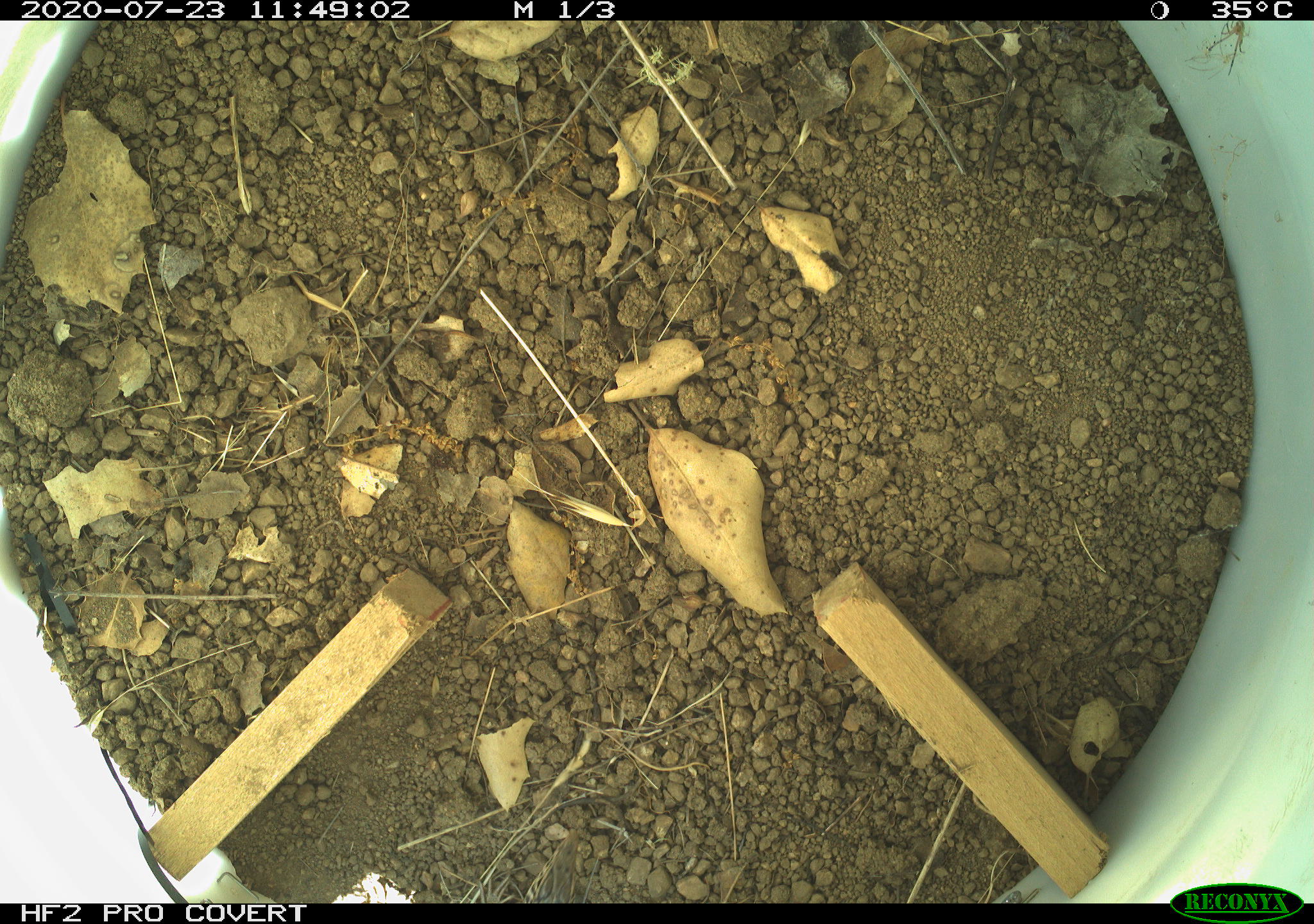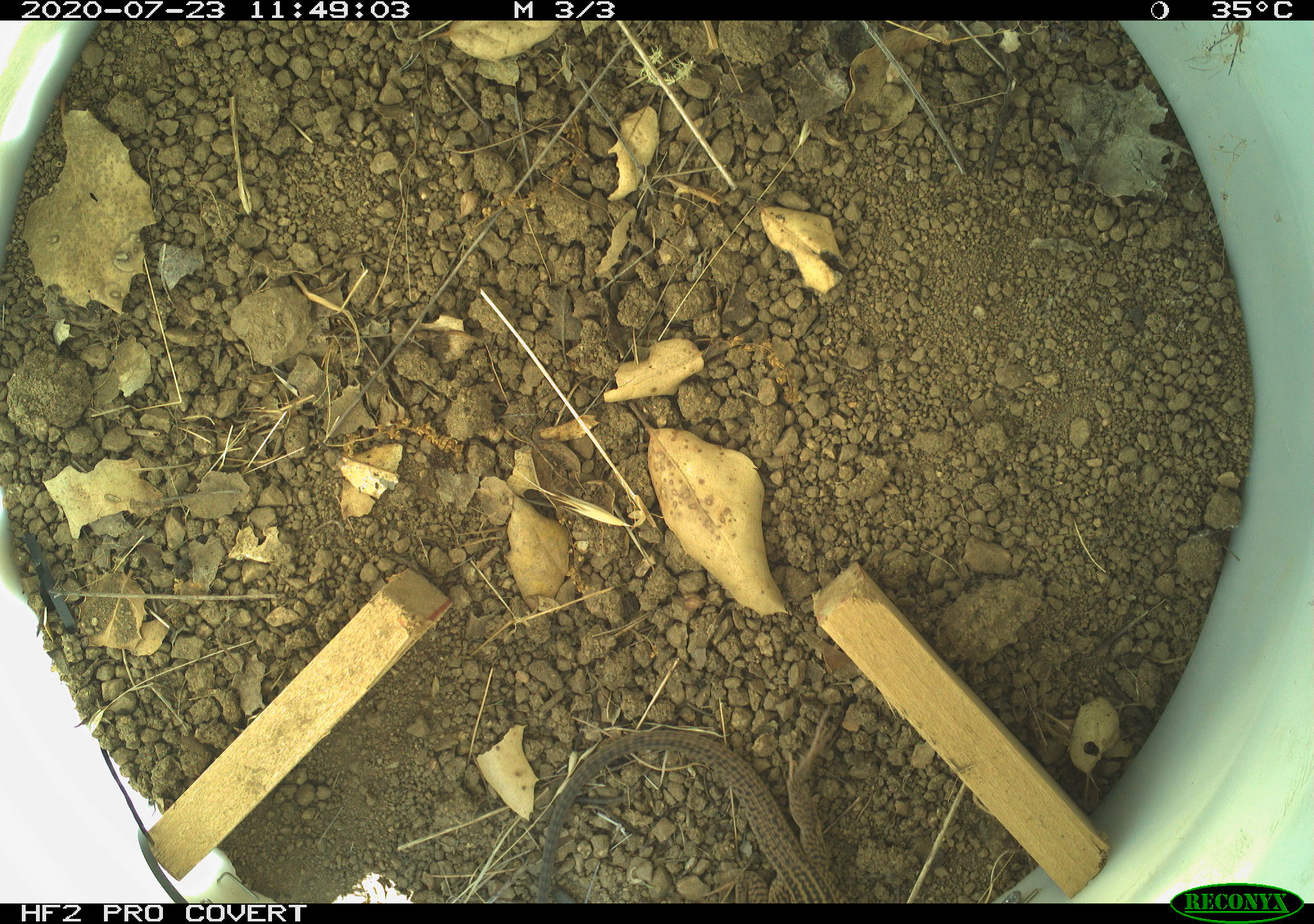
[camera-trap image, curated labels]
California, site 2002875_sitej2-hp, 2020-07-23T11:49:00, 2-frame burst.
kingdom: Animalia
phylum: Chordata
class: Reptilia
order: Squamata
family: Teiidae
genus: Aspidoscelis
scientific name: Aspidoscelis tigris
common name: western whiptail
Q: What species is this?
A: Western whiptail (Aspidoscelis tigris).